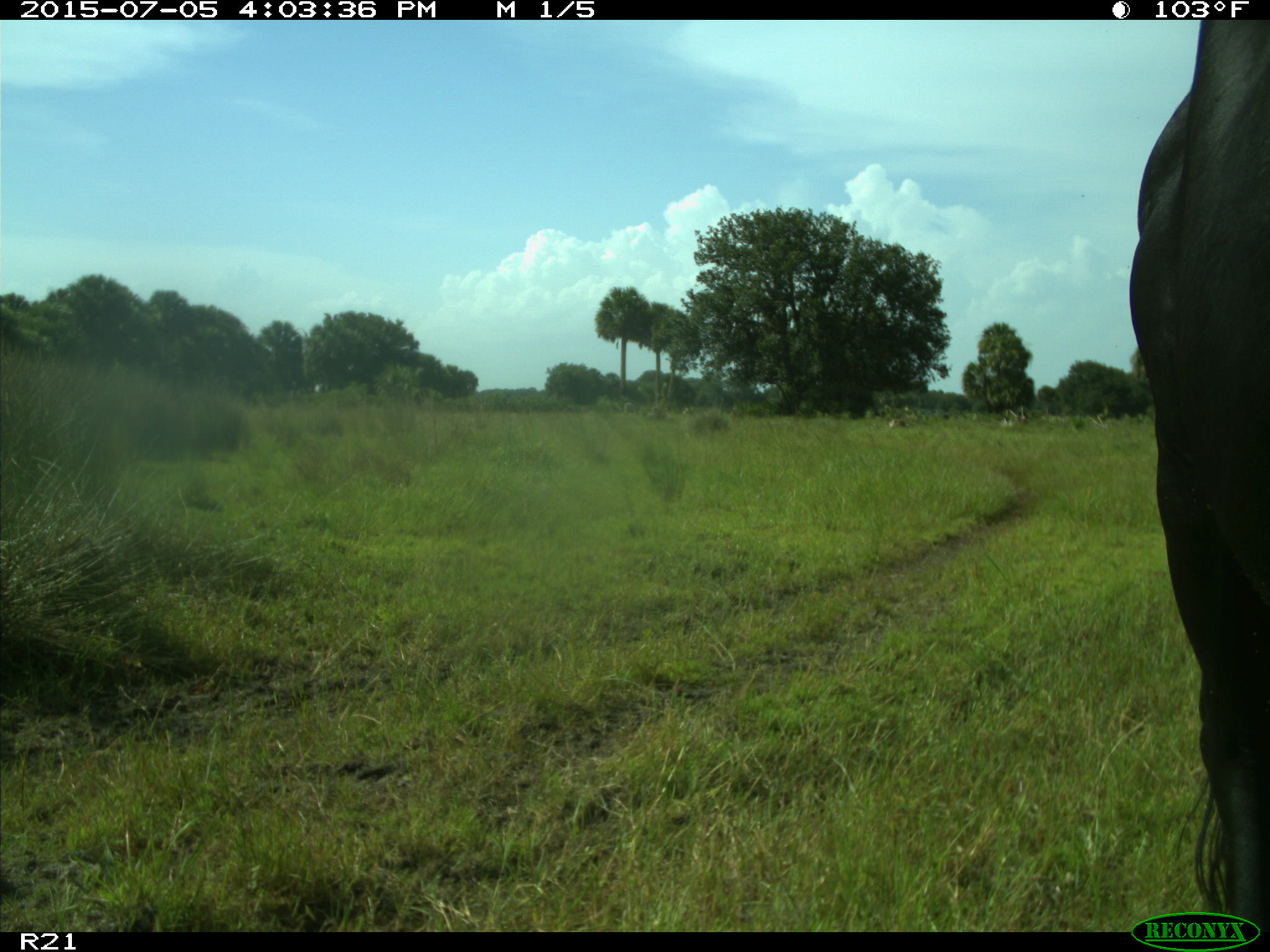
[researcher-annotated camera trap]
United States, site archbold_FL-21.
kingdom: Animalia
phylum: Chordata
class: Mammalia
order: Artiodactyla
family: Bovidae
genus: Bos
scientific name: Bos taurus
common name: domestic cow